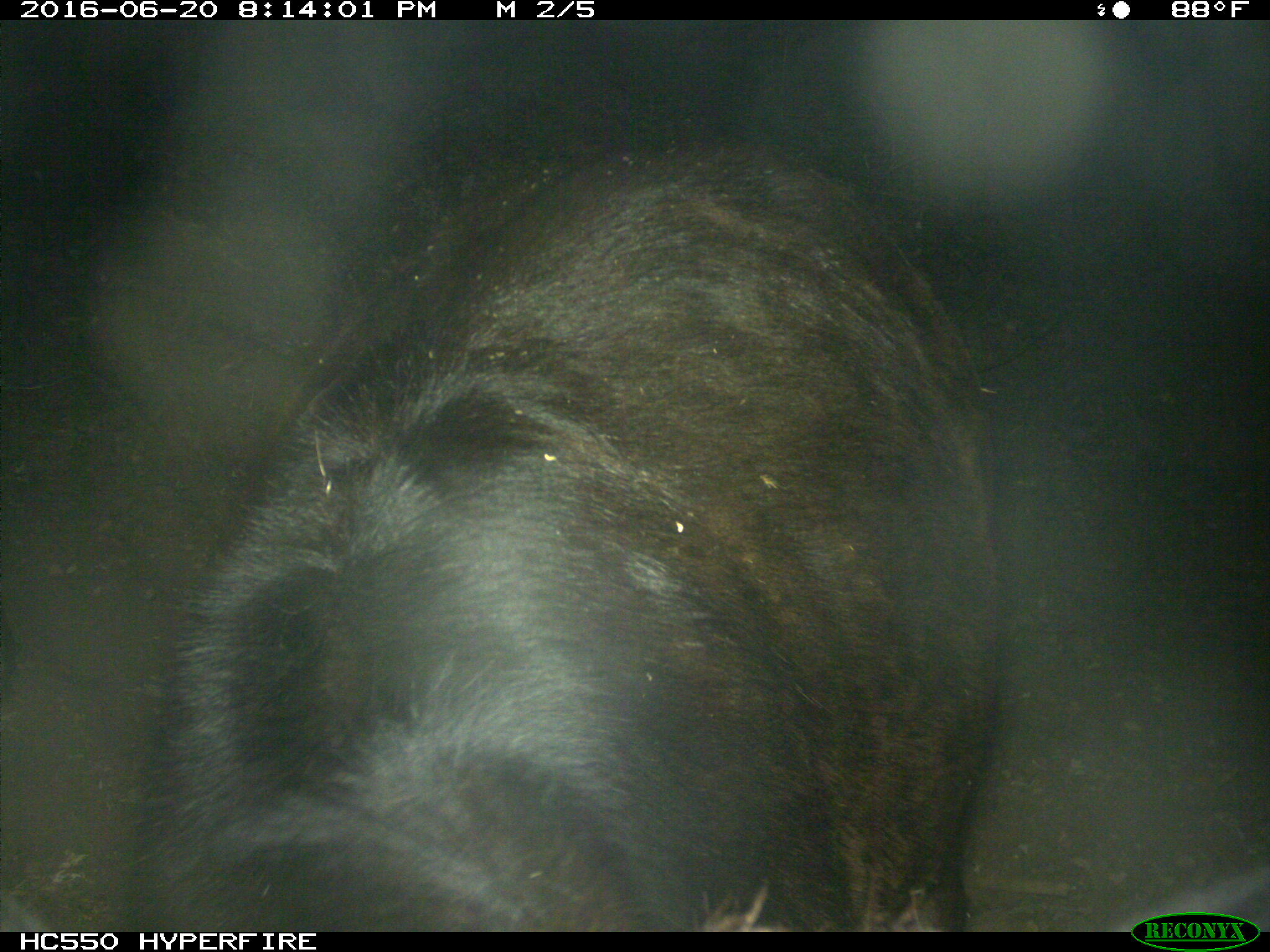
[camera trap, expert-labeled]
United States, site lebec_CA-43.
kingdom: Animalia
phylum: Chordata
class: Mammalia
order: Artiodactyla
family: Bovidae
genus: Bos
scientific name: Bos taurus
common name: domestic cow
Bos taurus (domestic cow).